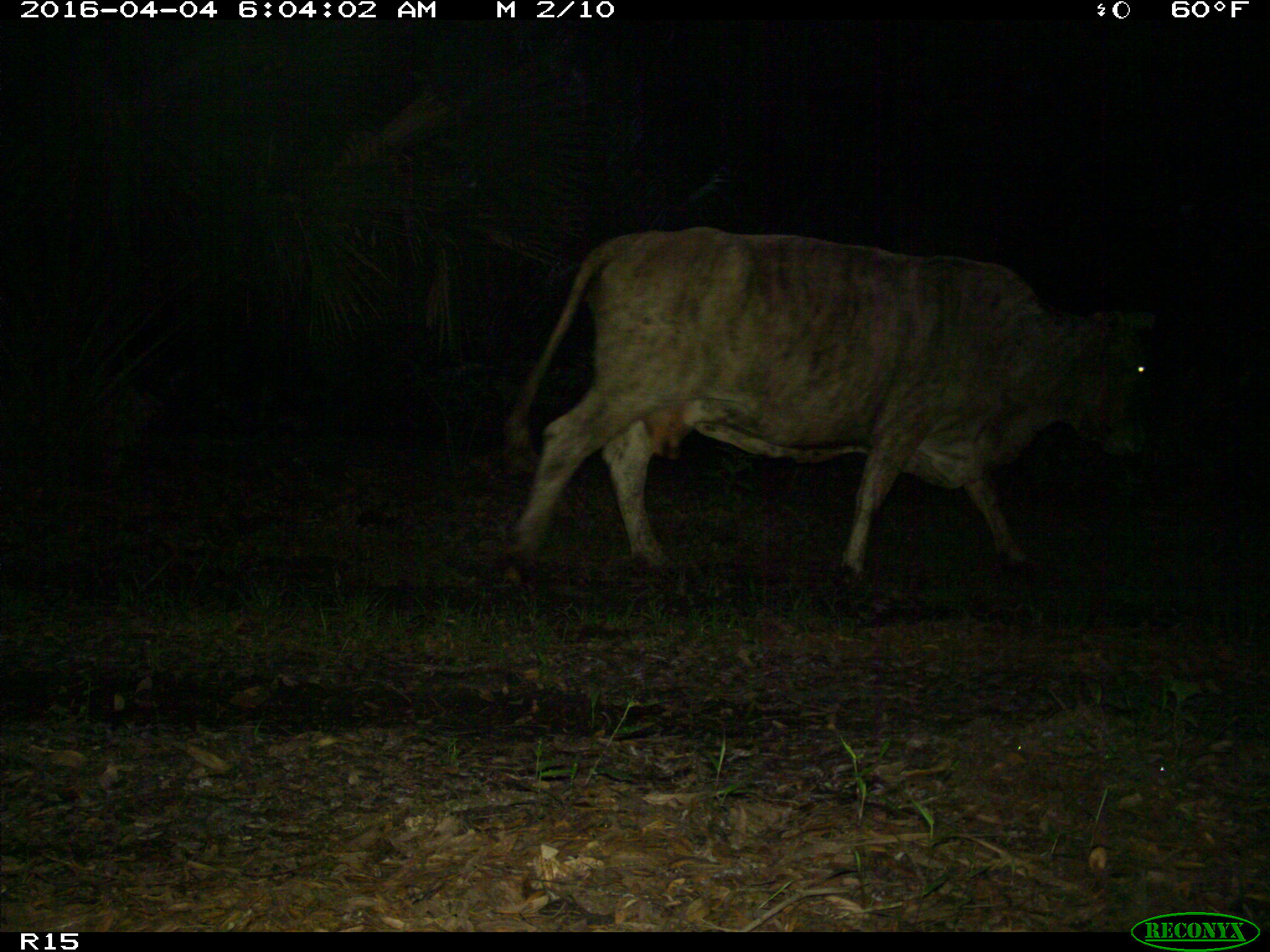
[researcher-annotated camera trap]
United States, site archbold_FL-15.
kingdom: Animalia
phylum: Chordata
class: Mammalia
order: Artiodactyla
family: Bovidae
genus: Bos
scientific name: Bos taurus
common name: domestic cow